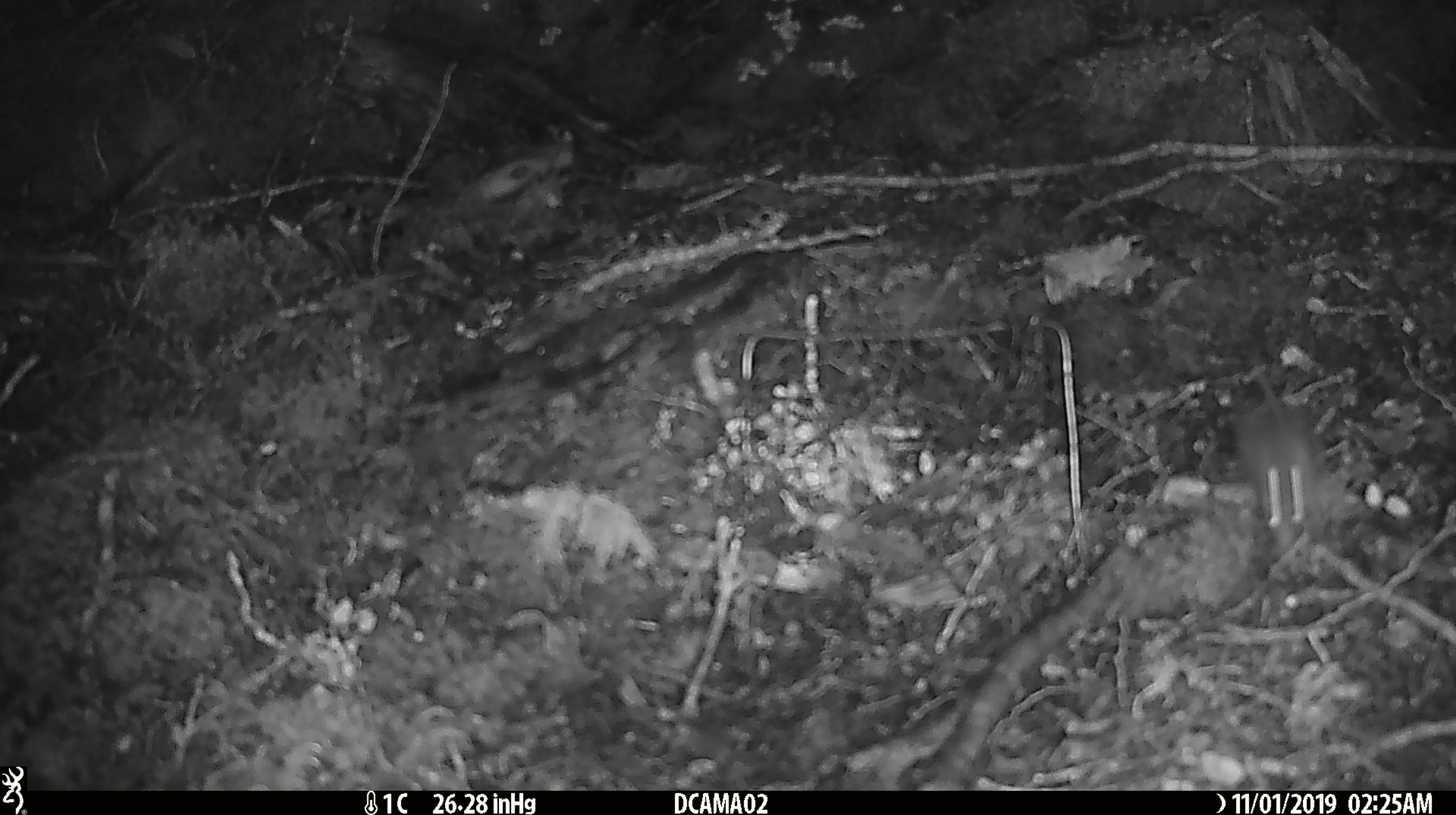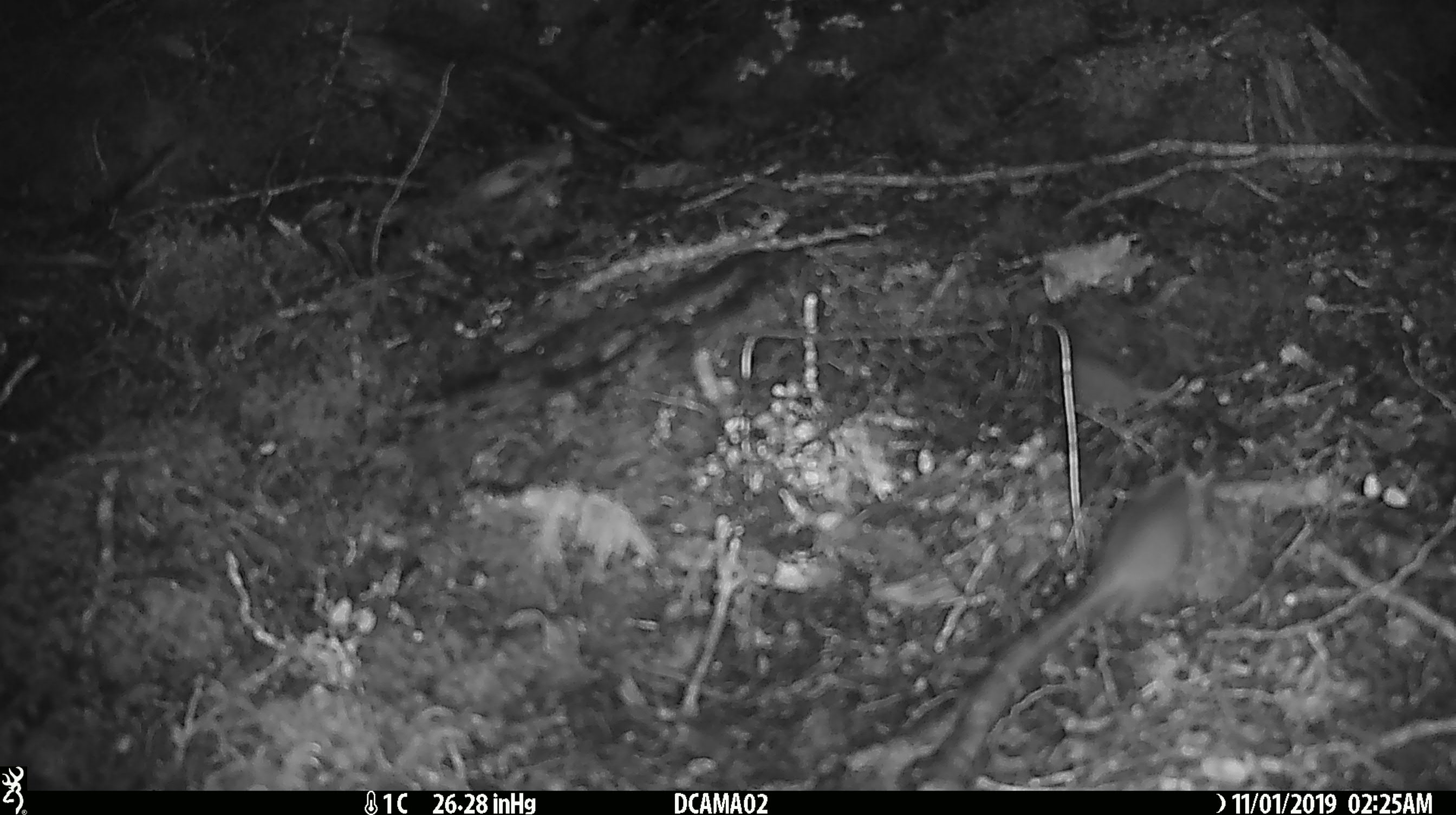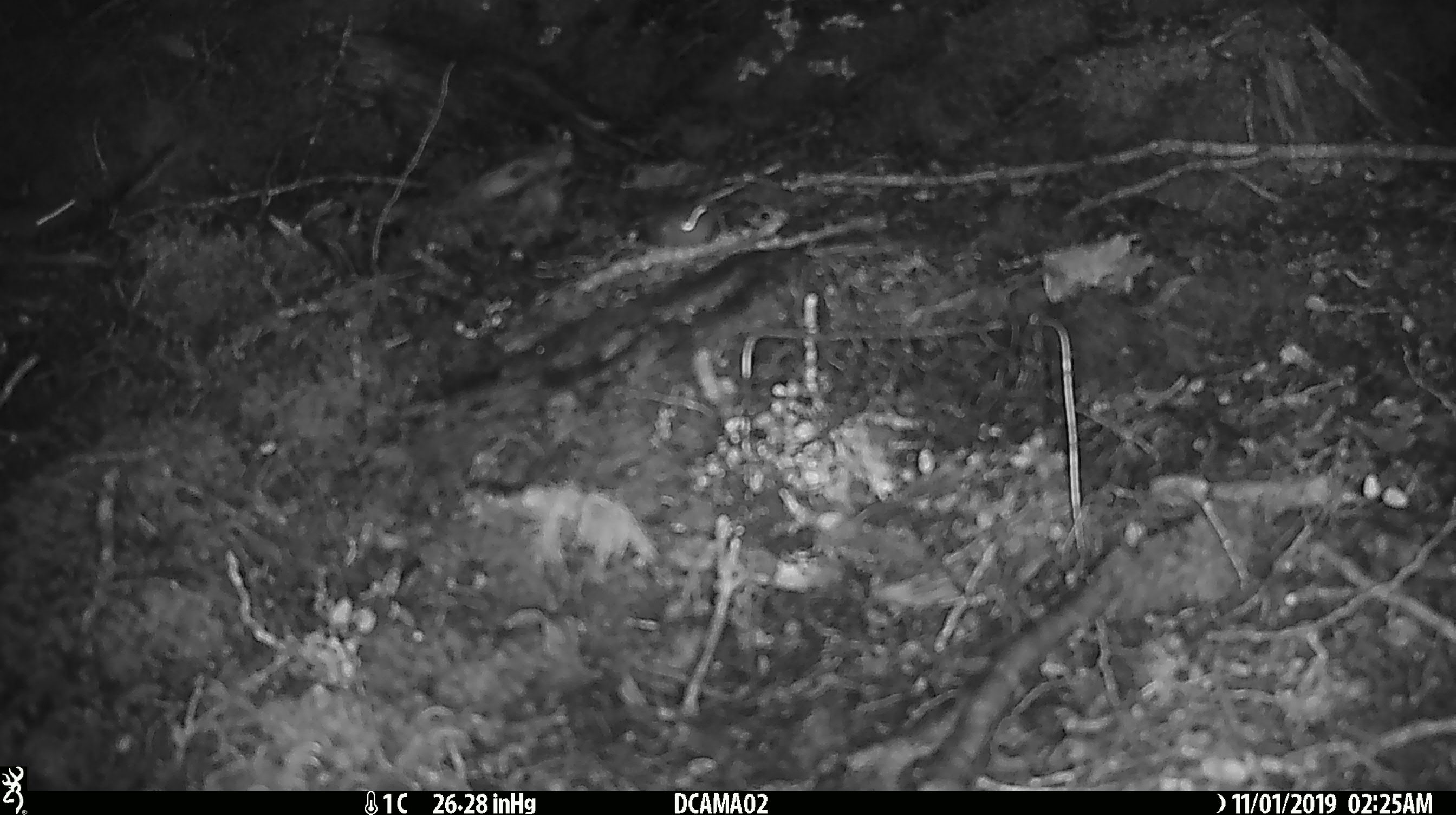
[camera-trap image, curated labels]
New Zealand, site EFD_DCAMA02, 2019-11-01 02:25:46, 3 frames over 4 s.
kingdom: Animalia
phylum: Chordata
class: Mammalia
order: Rodentia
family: Muridae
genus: Mus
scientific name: Mus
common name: mouse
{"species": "mouse (Mus)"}